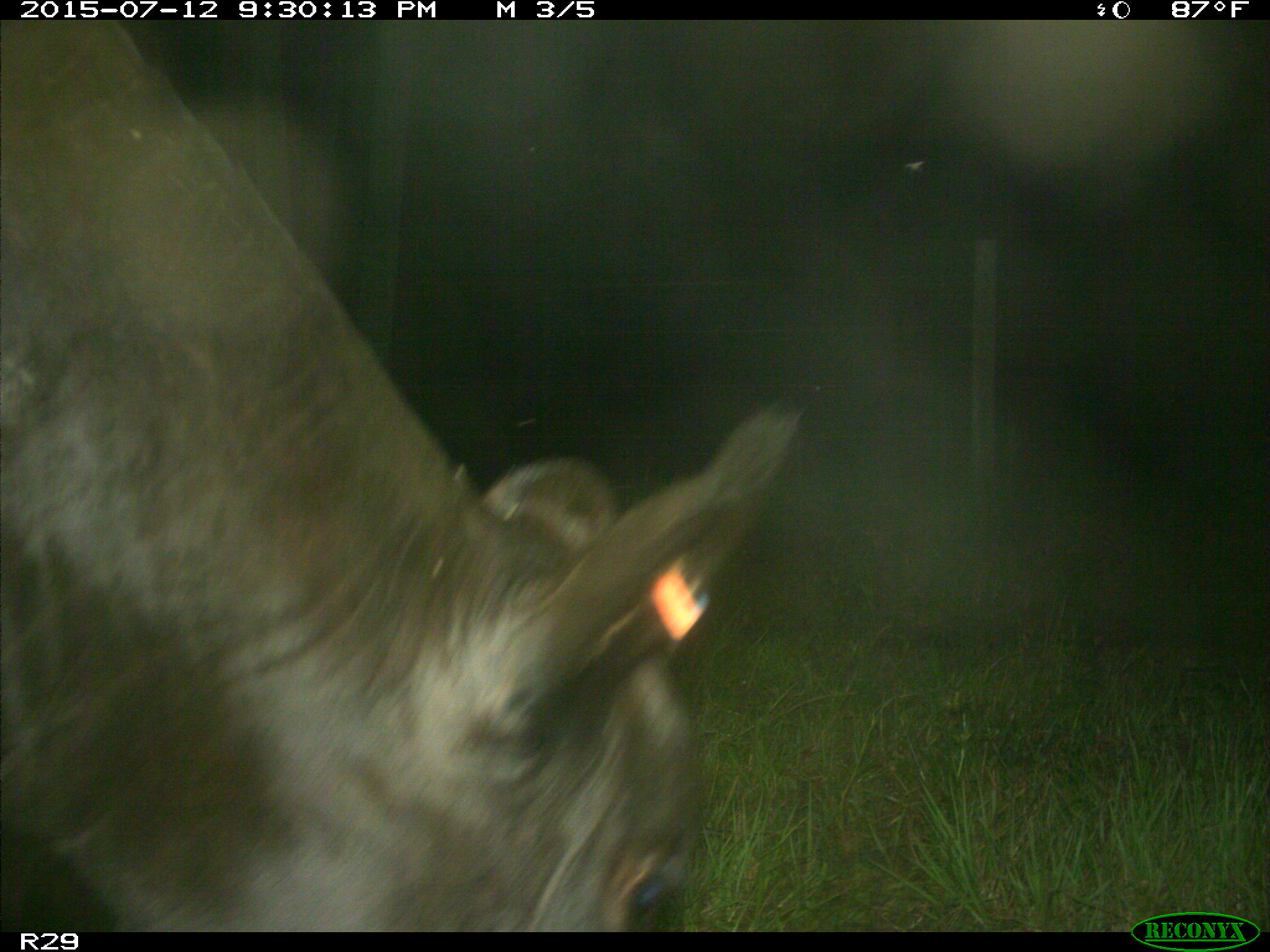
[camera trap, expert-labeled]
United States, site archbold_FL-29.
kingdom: Animalia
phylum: Chordata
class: Mammalia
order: Artiodactyla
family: Bovidae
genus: Bos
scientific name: Bos taurus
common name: domestic cow